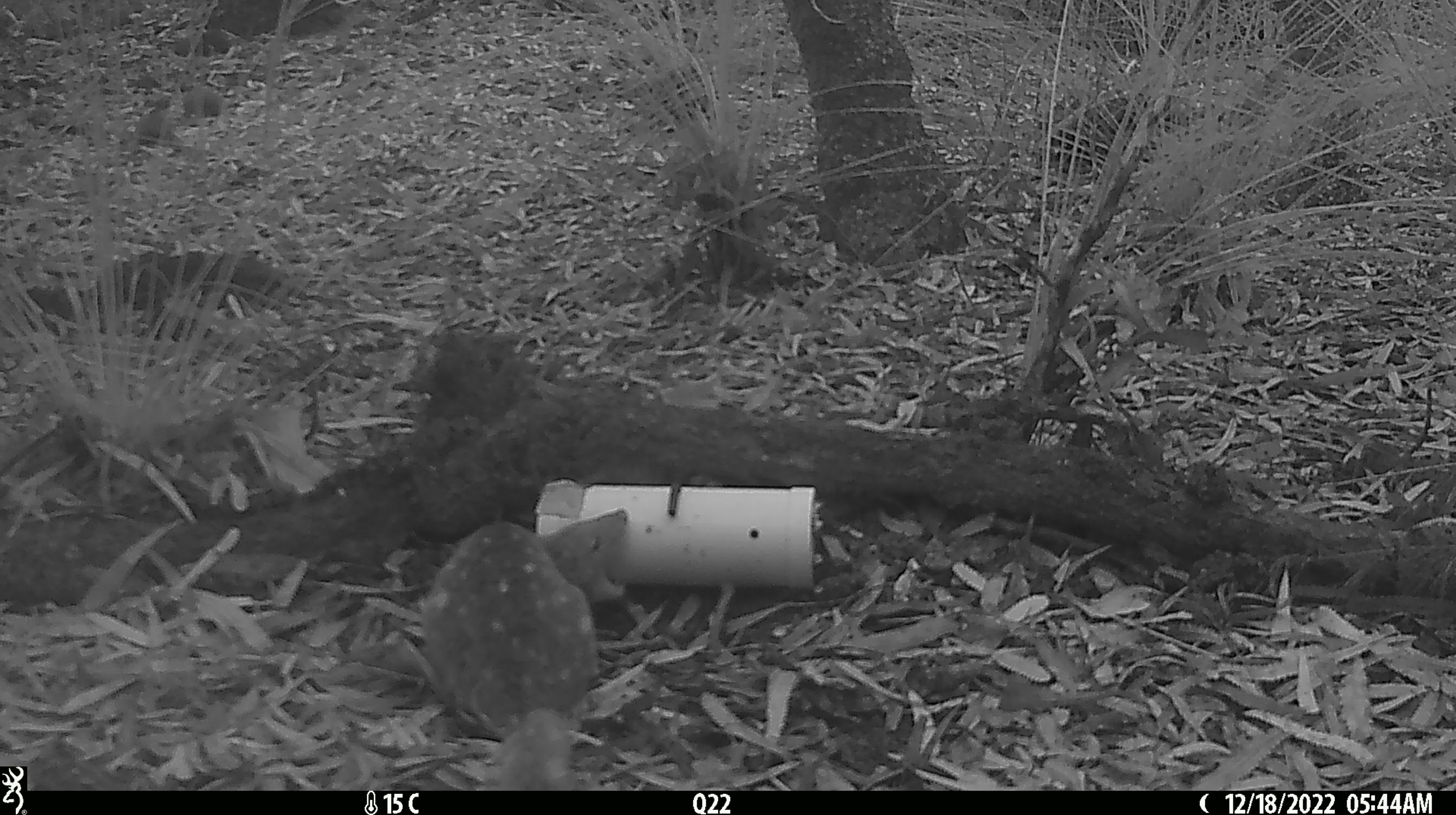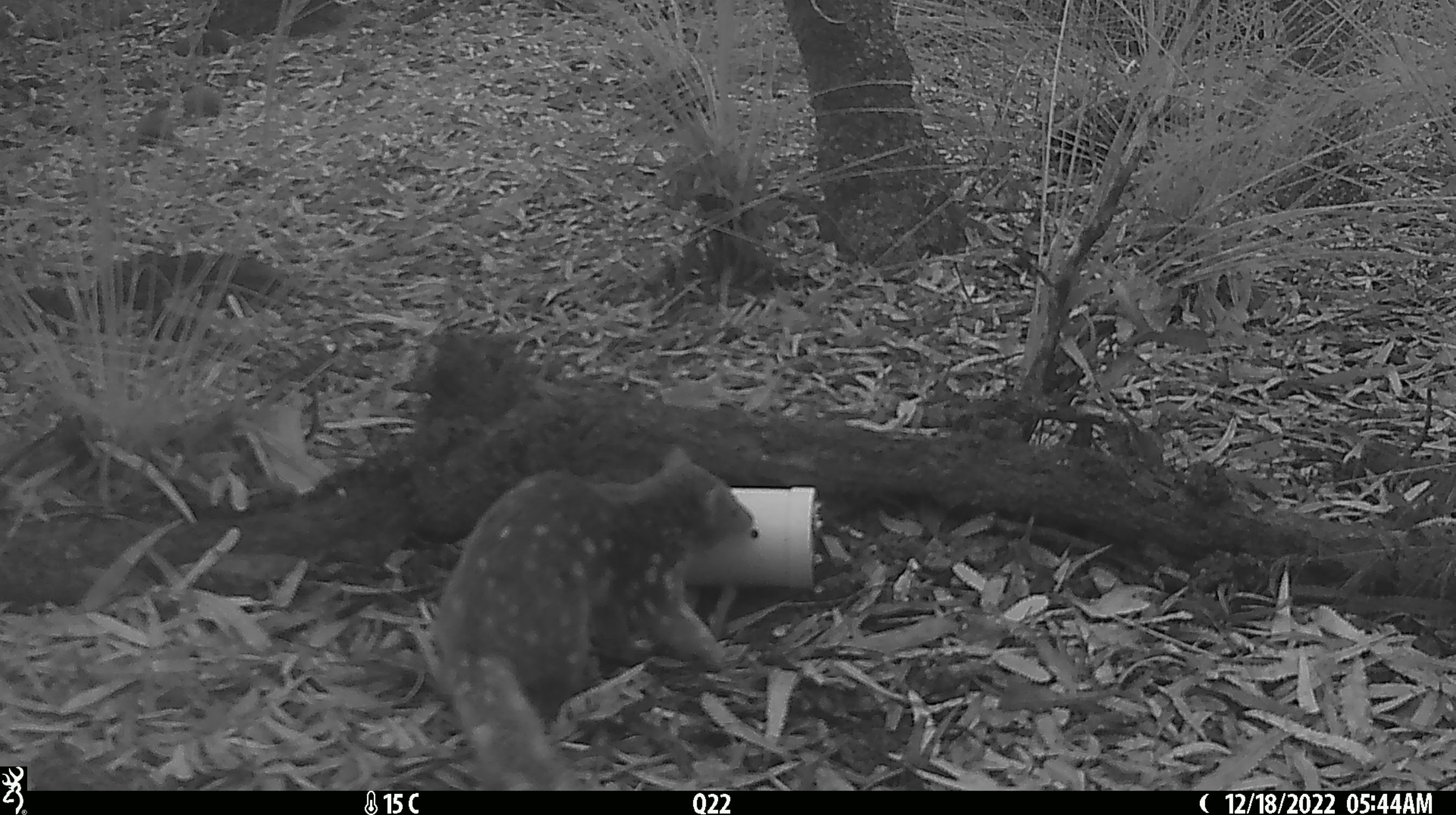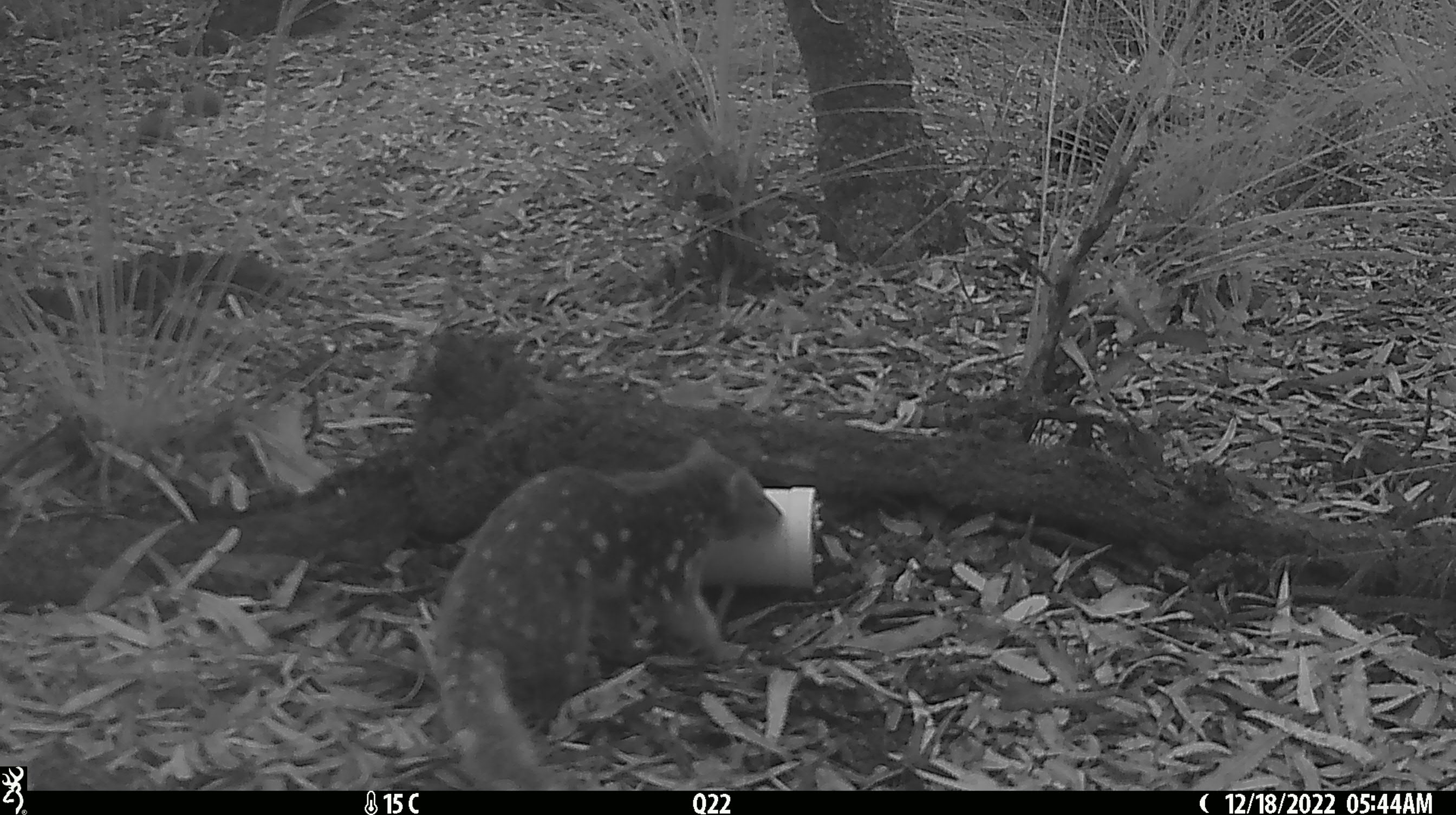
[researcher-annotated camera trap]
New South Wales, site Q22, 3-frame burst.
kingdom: Animalia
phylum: Chordata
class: Mammalia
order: Dasyuromorphia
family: Dasyuridae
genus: Dasyurus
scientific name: Dasyurus maculatus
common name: spotted-tailed quoll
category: quoll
Quoll (spotted-tailed quoll) (Dasyurus maculatus).